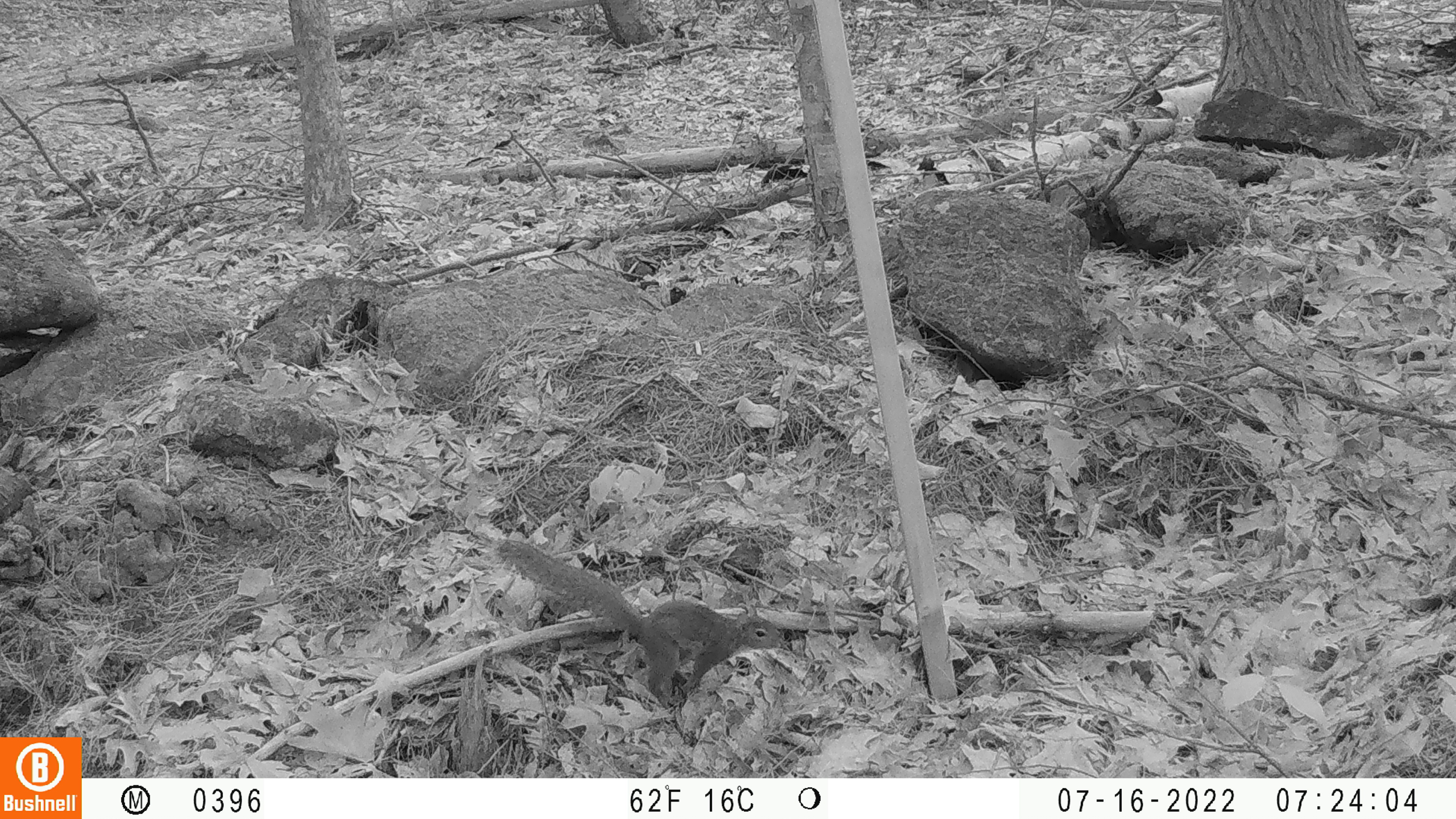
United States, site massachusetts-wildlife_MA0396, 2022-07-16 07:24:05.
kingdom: Animalia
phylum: Chordata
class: Mammalia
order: Rodentia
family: Sciuridae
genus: Tamiasciurus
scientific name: Tamiasciurus hudsonicus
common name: red squirrel